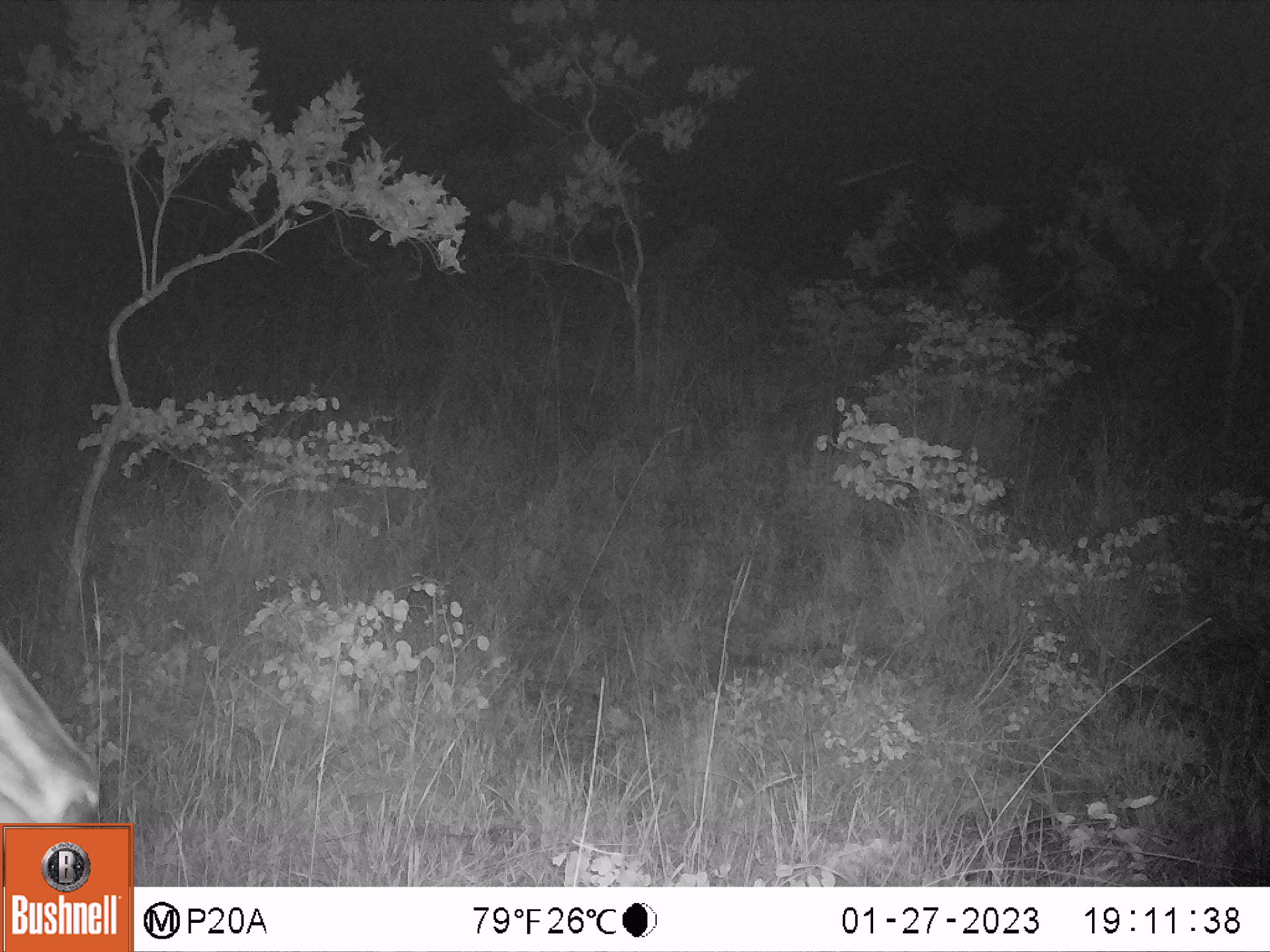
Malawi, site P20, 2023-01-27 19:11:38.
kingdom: Animalia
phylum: Chordata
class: Mammalia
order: Artiodactyla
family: Bovidae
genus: Hippotragus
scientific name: Hippotragus niger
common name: sable antelope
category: sable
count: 1